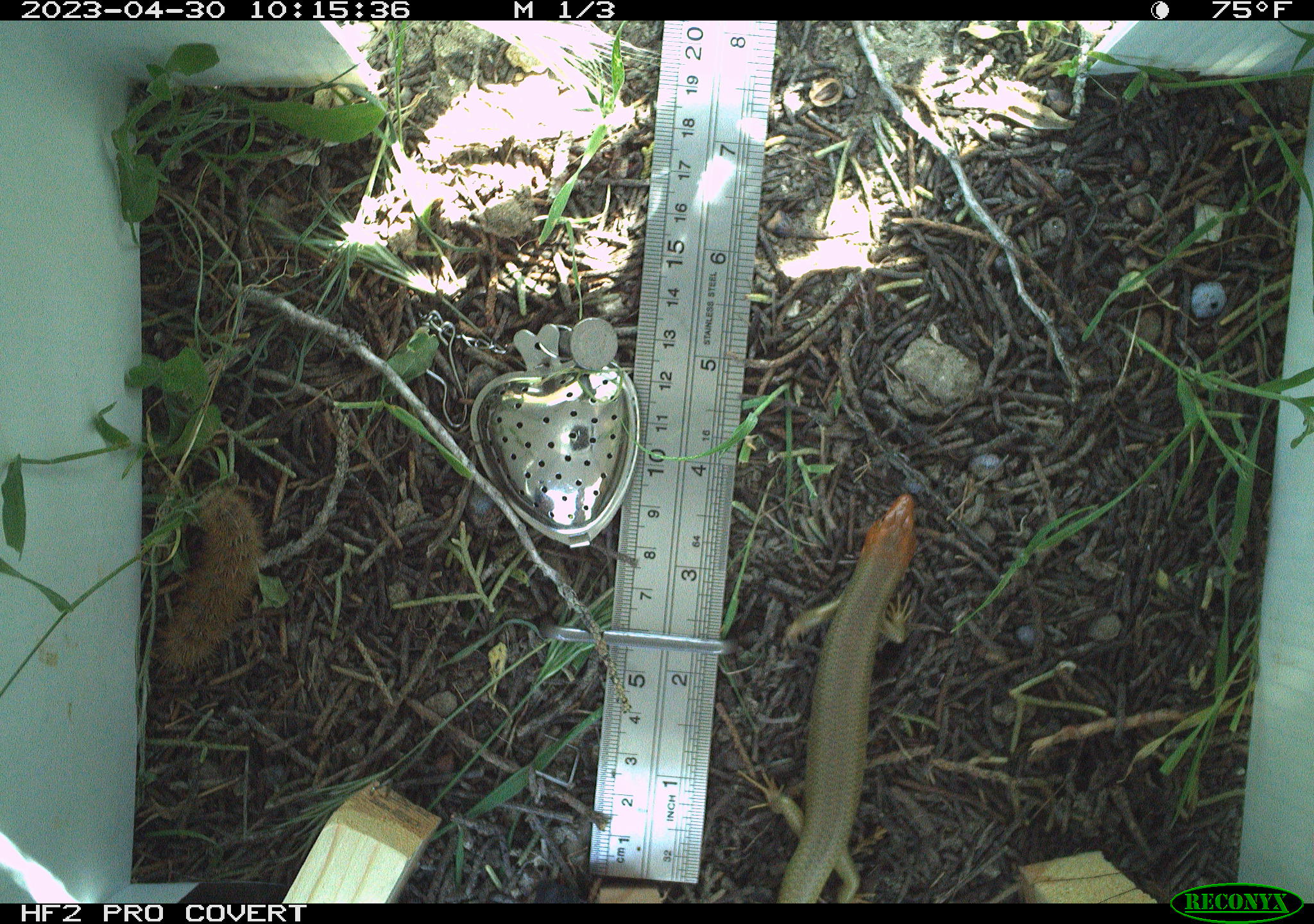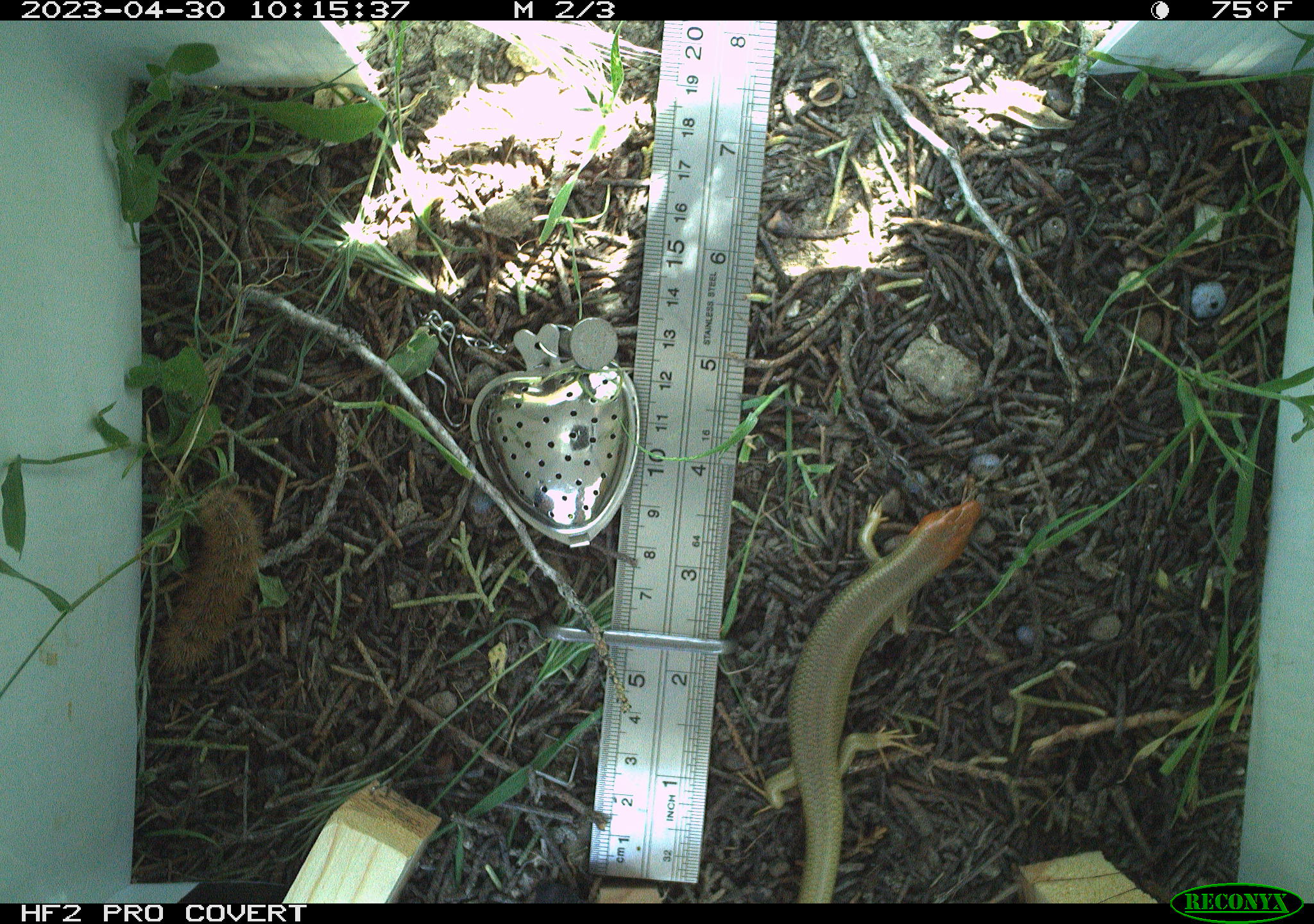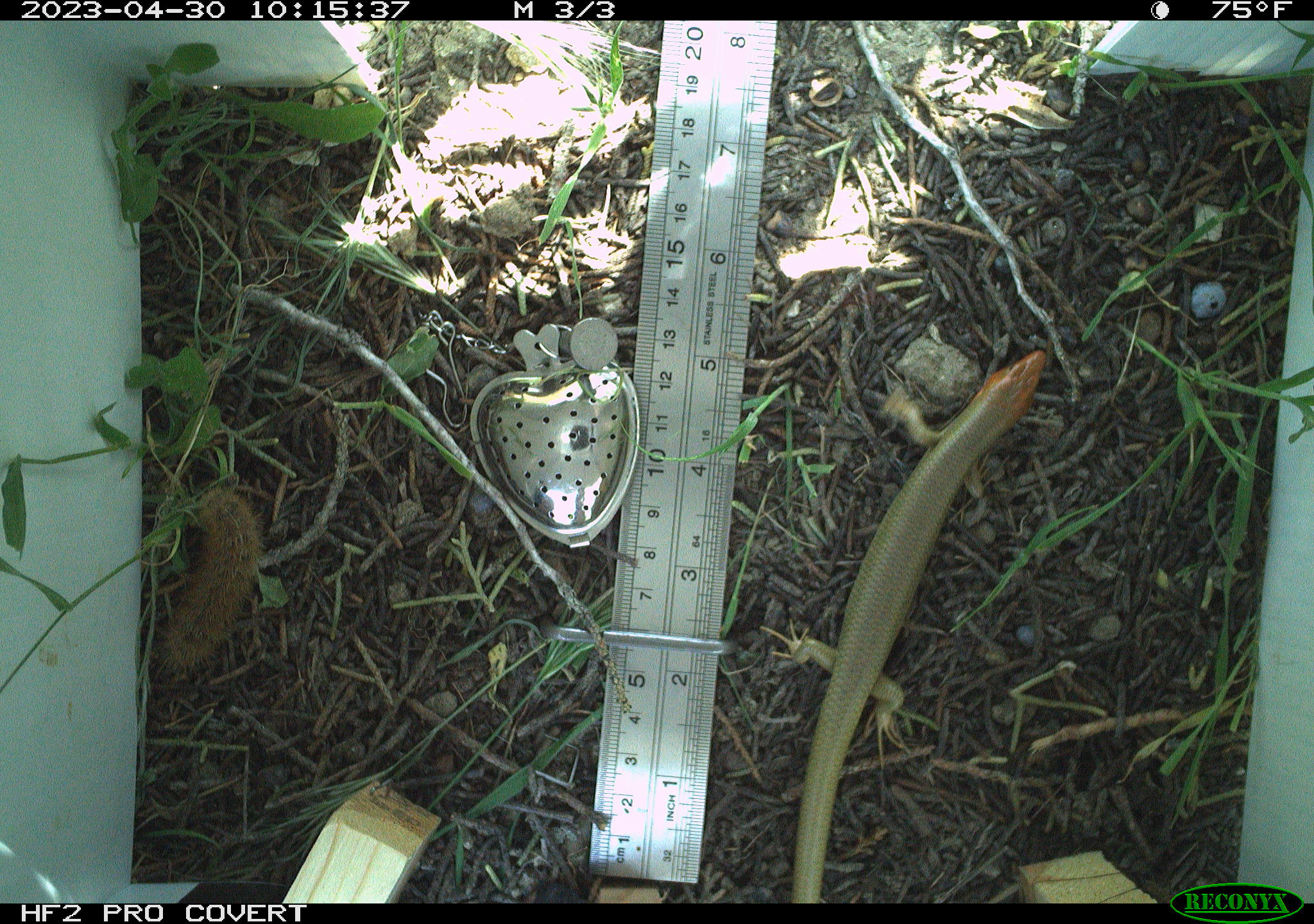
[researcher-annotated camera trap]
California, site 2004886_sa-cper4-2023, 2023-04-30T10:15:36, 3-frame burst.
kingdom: Animalia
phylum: Arthropoda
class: Insecta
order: Lepidoptera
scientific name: Lepidoptera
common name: butterflies and moths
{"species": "butterflies and moths (Lepidoptera)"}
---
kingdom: Animalia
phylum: Chordata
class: Reptilia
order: Squamata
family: Scincidae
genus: Plestiodon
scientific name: Plestiodon gilberti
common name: gilbert's skink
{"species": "gilbert's skink (Plestiodon gilberti)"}